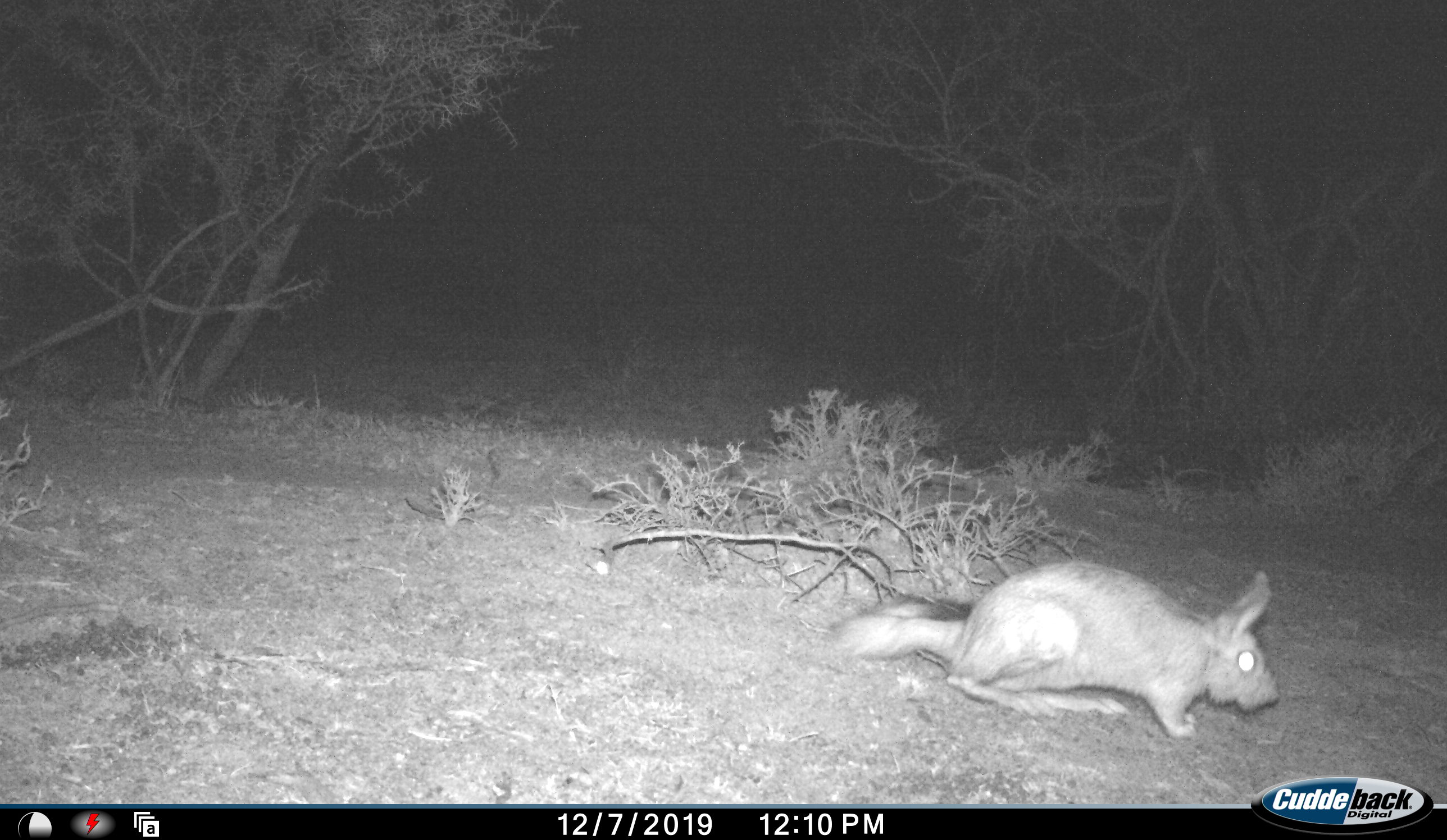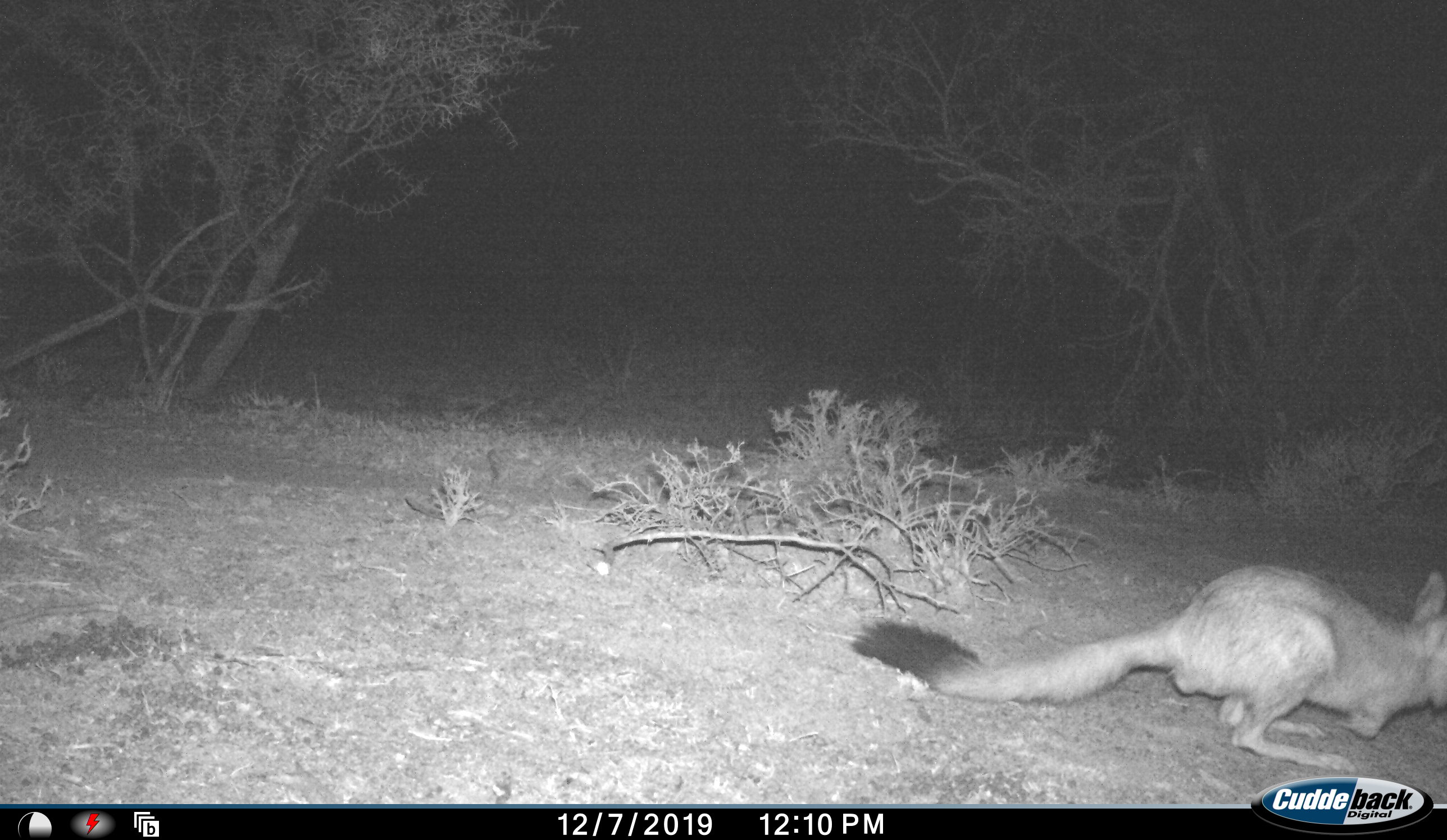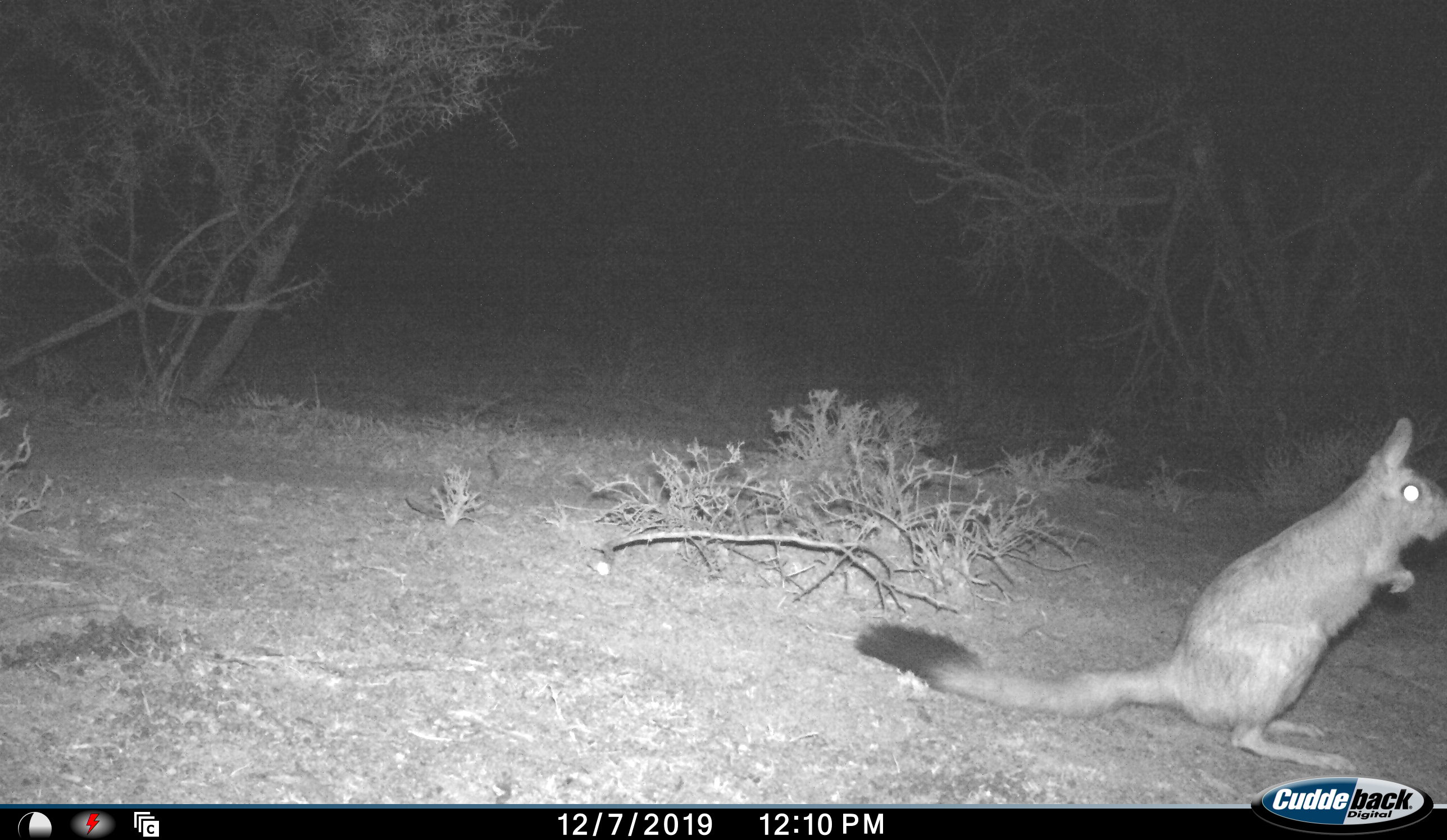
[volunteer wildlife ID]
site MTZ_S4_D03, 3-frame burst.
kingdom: Animalia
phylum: Chordata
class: Mammalia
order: Rodentia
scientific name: Rodentia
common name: rodent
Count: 1.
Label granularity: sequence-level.